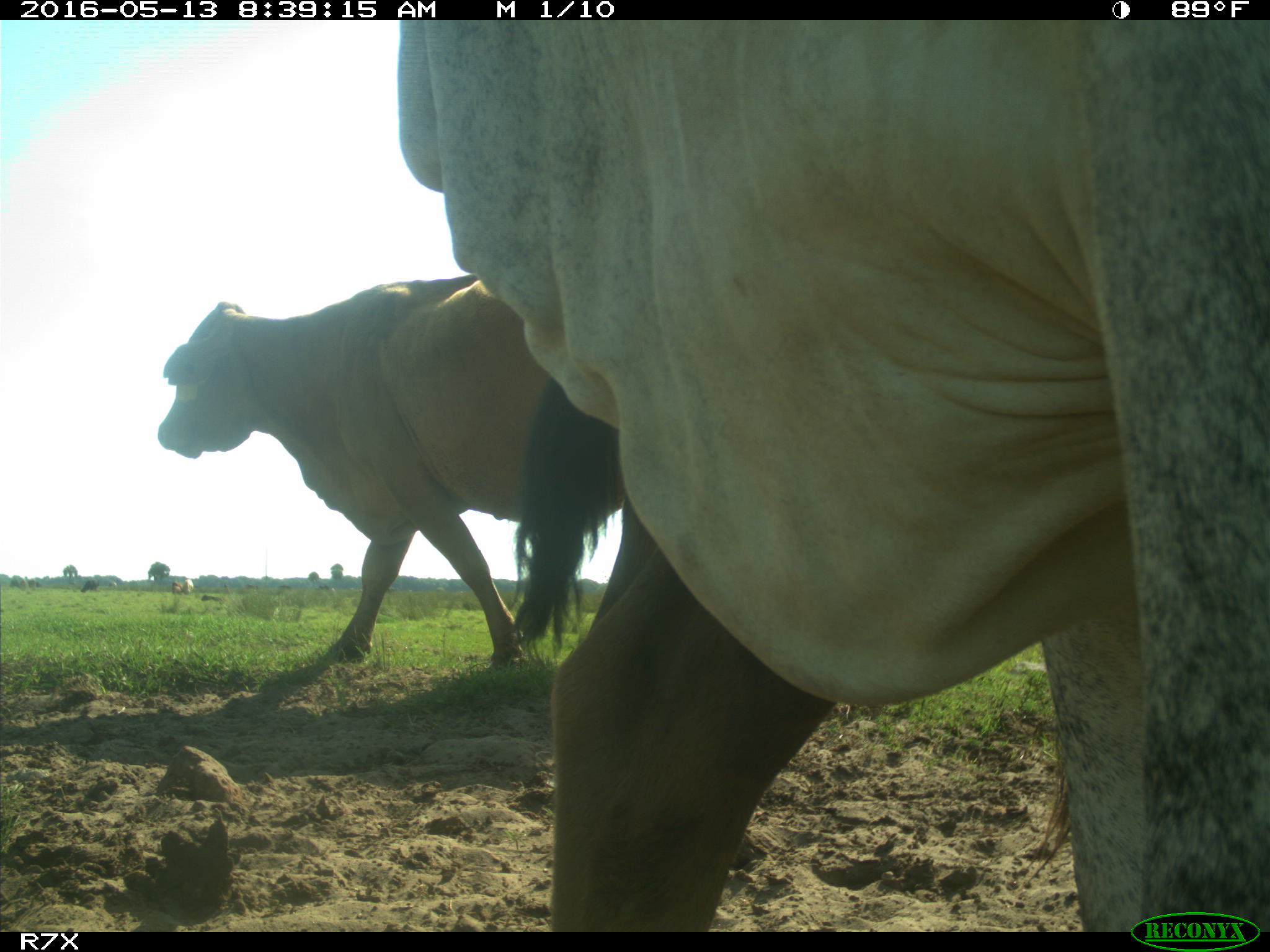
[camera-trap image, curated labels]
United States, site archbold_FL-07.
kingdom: Animalia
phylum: Chordata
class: Mammalia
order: Artiodactyla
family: Bovidae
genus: Bos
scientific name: Bos taurus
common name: domestic cow